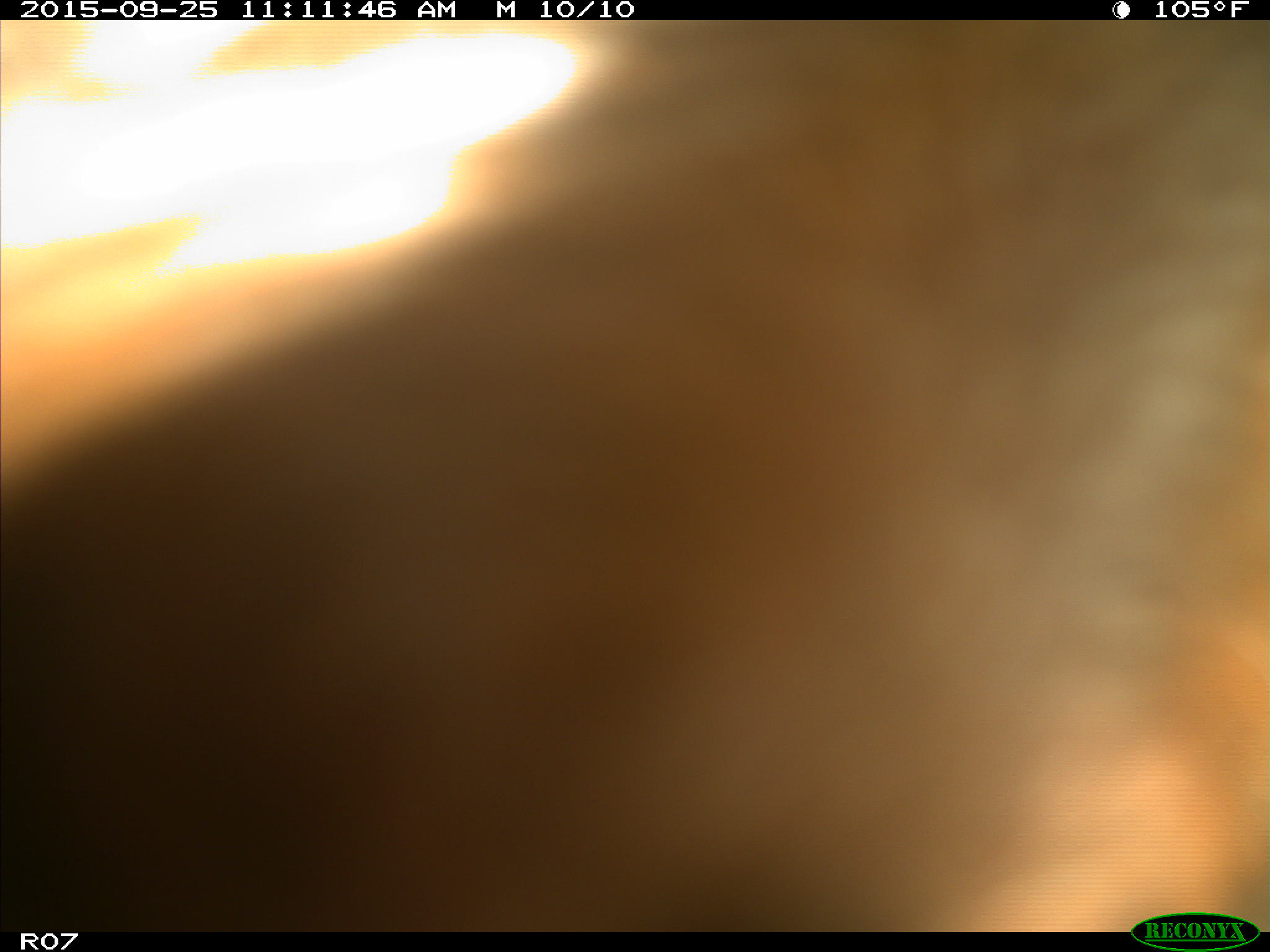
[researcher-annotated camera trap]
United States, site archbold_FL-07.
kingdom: Animalia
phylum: Chordata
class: Mammalia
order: Artiodactyla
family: Bovidae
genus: Bos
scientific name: Bos taurus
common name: domestic cow